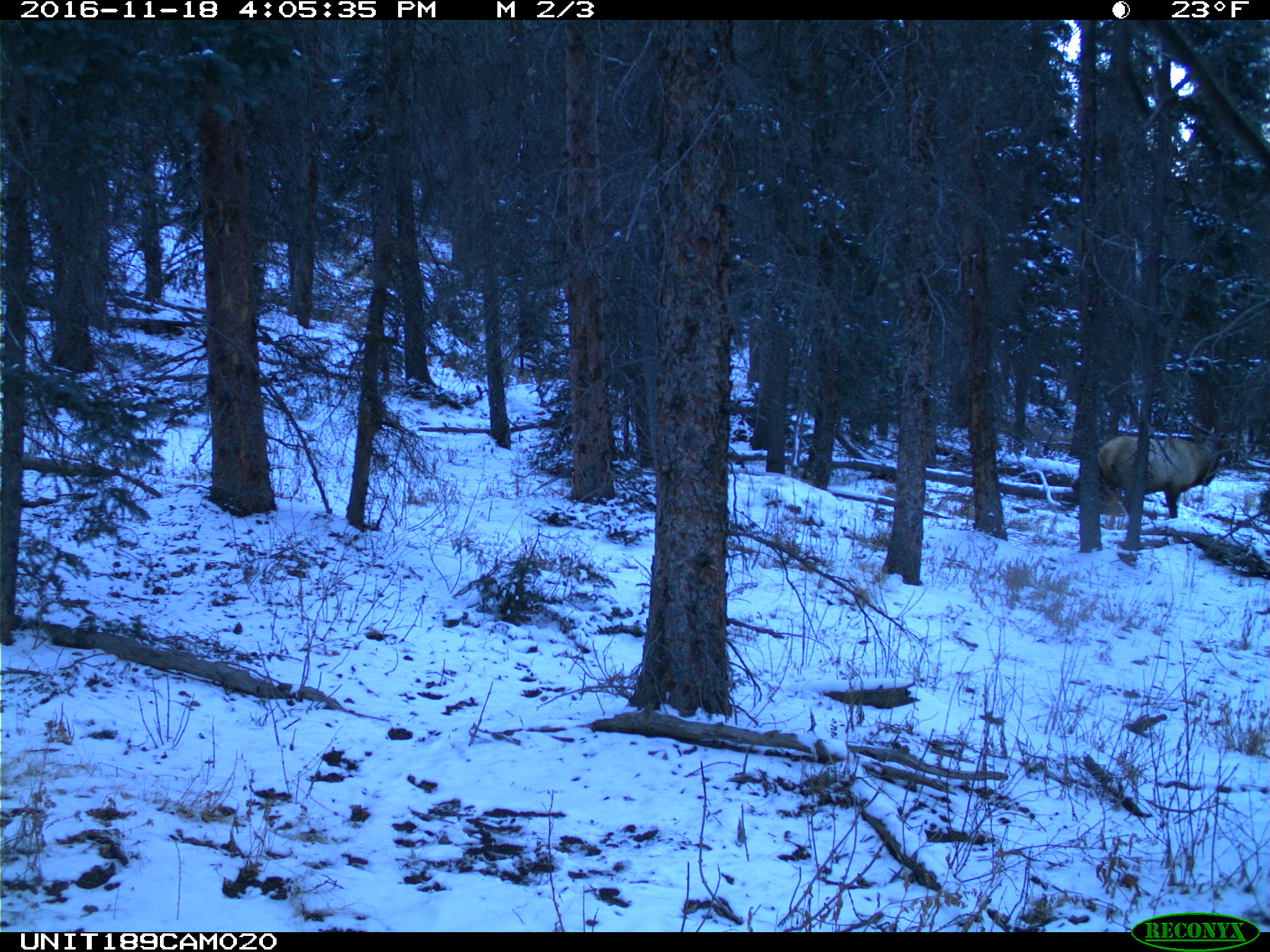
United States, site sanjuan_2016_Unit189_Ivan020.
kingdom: Animalia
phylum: Chordata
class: Mammalia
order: Artiodactyla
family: Cervidae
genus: Cervus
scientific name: Cervus elaphus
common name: red deer